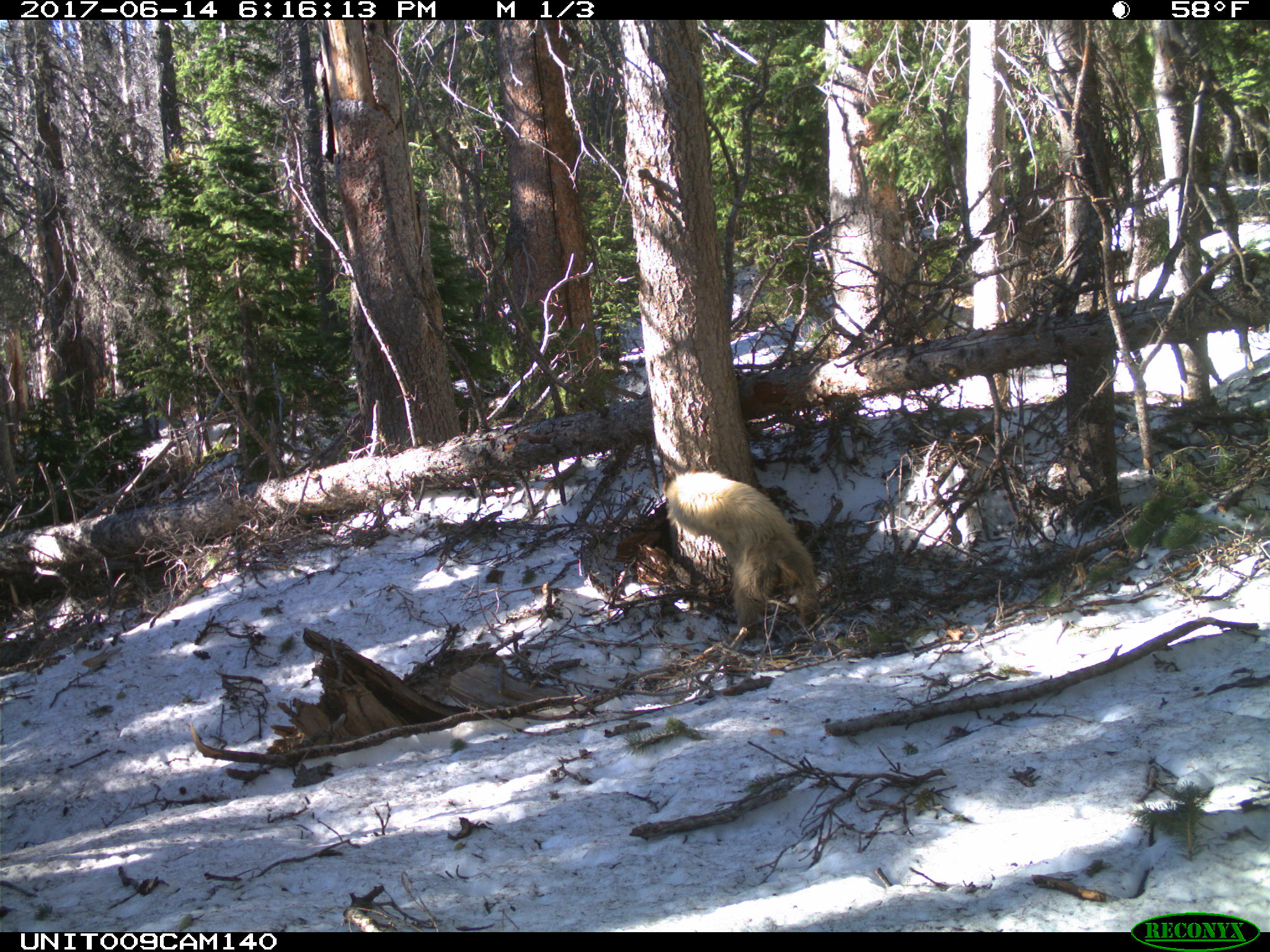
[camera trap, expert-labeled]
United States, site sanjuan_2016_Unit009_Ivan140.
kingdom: Animalia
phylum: Chordata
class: Mammalia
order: Carnivora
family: Ursidae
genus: Ursus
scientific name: Ursus americanus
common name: american black bear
Ursus americanus (american black bear).